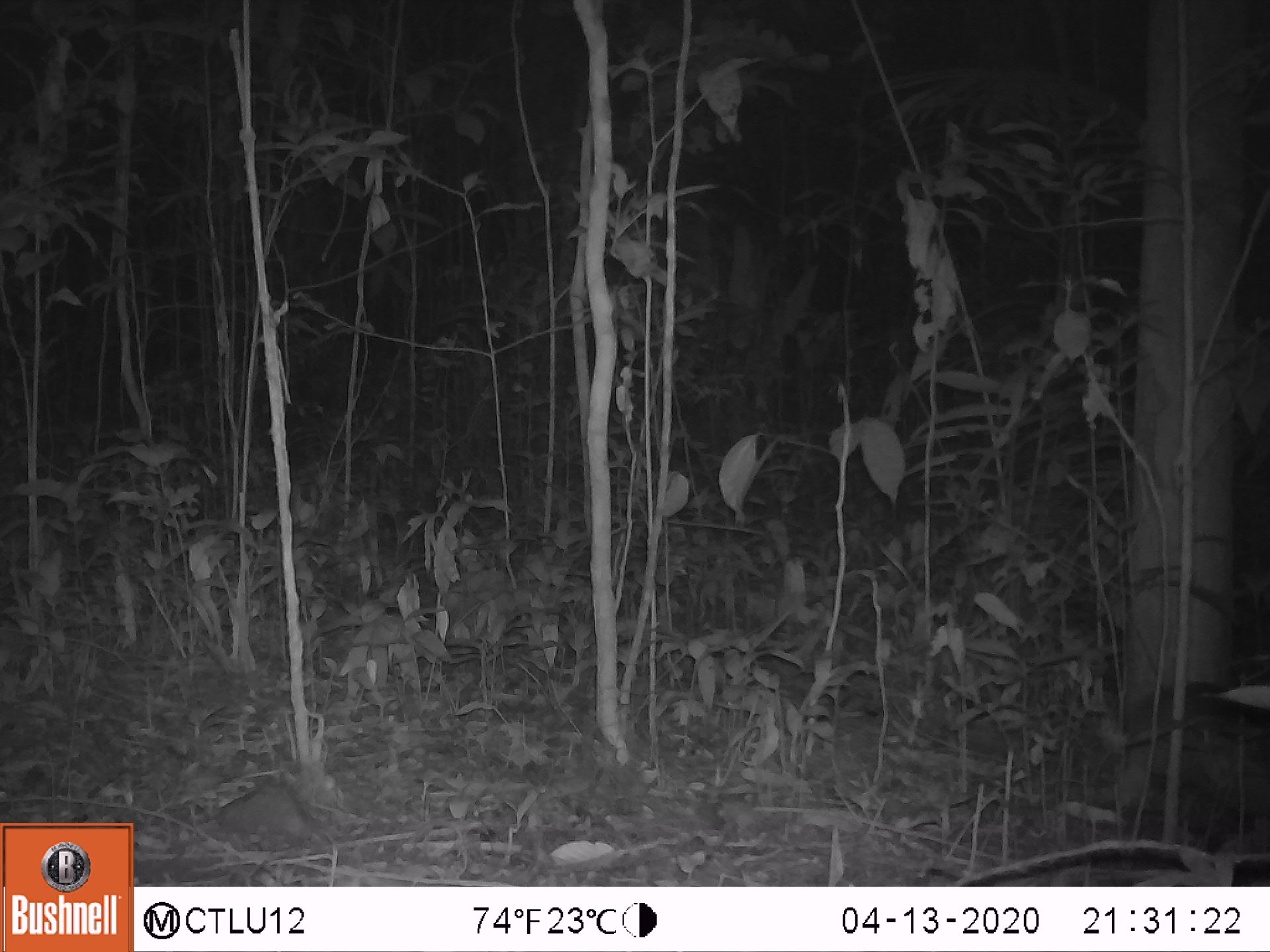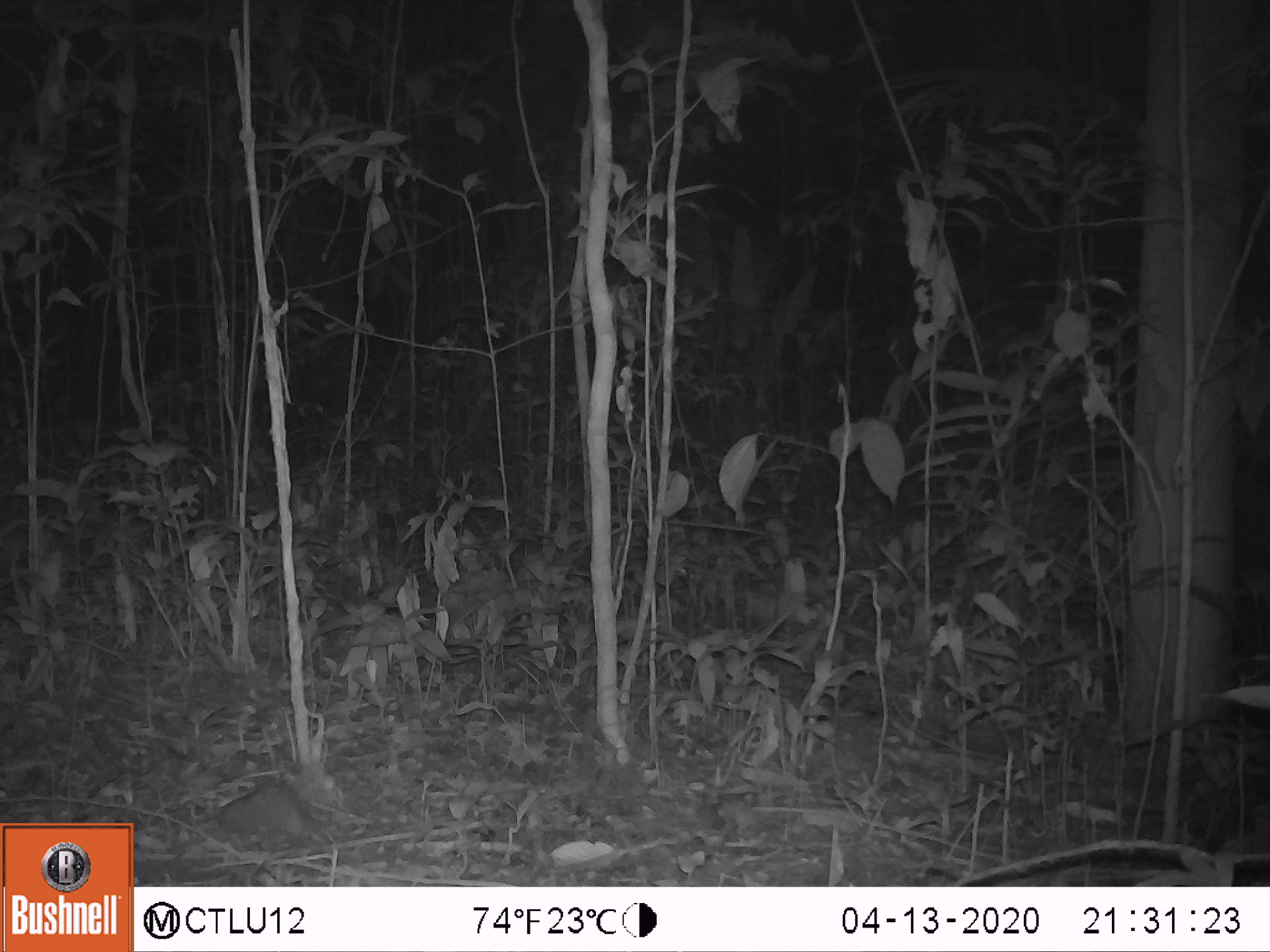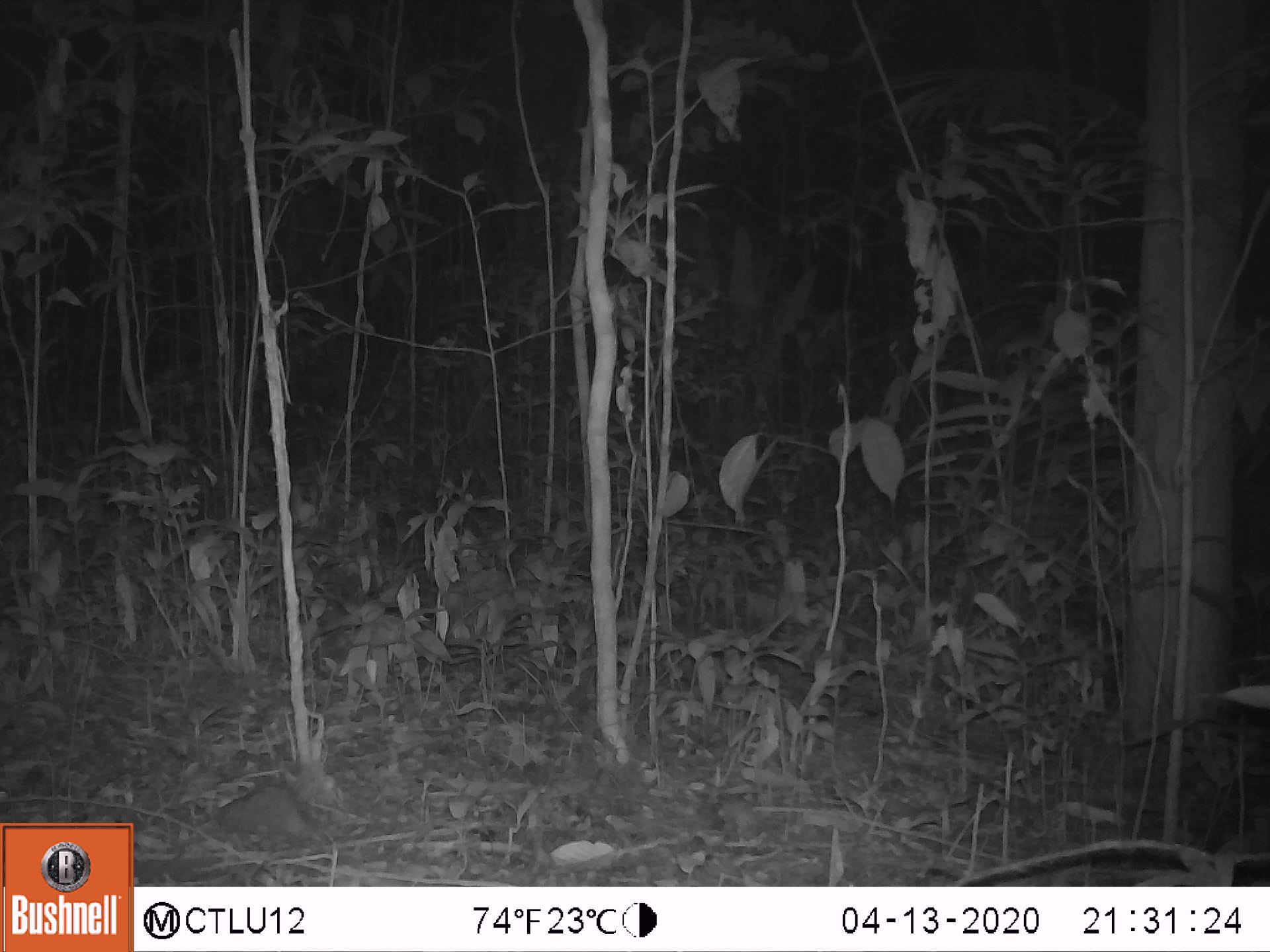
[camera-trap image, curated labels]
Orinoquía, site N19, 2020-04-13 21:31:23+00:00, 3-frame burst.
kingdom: Animalia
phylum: Chordata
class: Mammalia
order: Cingulata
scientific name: Cingulata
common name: armadillo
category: unknown armadillo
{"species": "unknown armadillo (armadillo) (Cingulata)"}